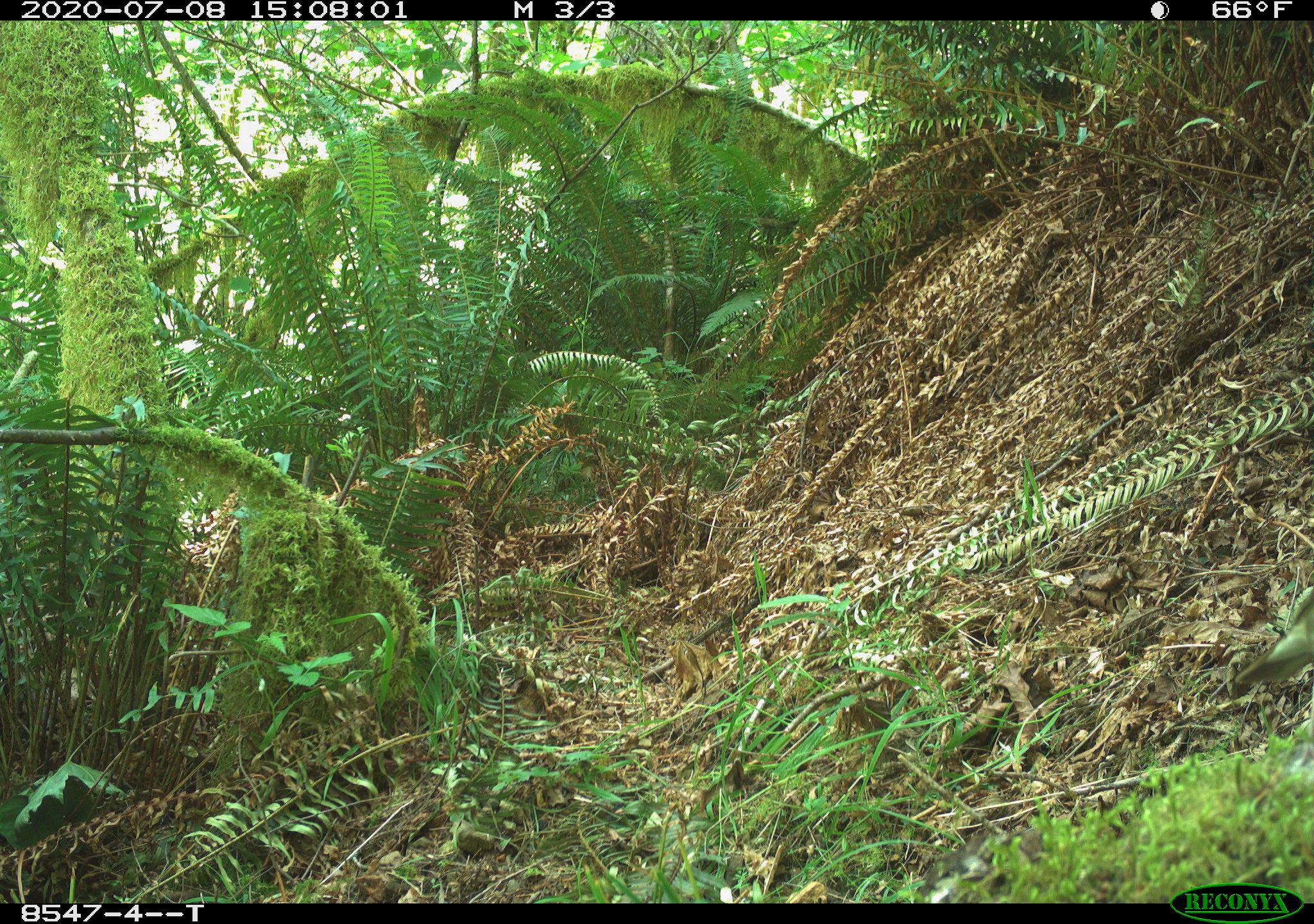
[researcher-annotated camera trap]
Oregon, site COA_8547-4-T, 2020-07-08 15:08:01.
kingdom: Animalia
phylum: Chordata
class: Aves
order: Passeriformes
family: Turdidae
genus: Catharus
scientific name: Catharus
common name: brown thrushes and nightingale-thrushes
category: catharus species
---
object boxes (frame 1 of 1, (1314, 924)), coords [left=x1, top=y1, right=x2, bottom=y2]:
catharus species: [left=1223, top=604, right=1309, bottom=705]